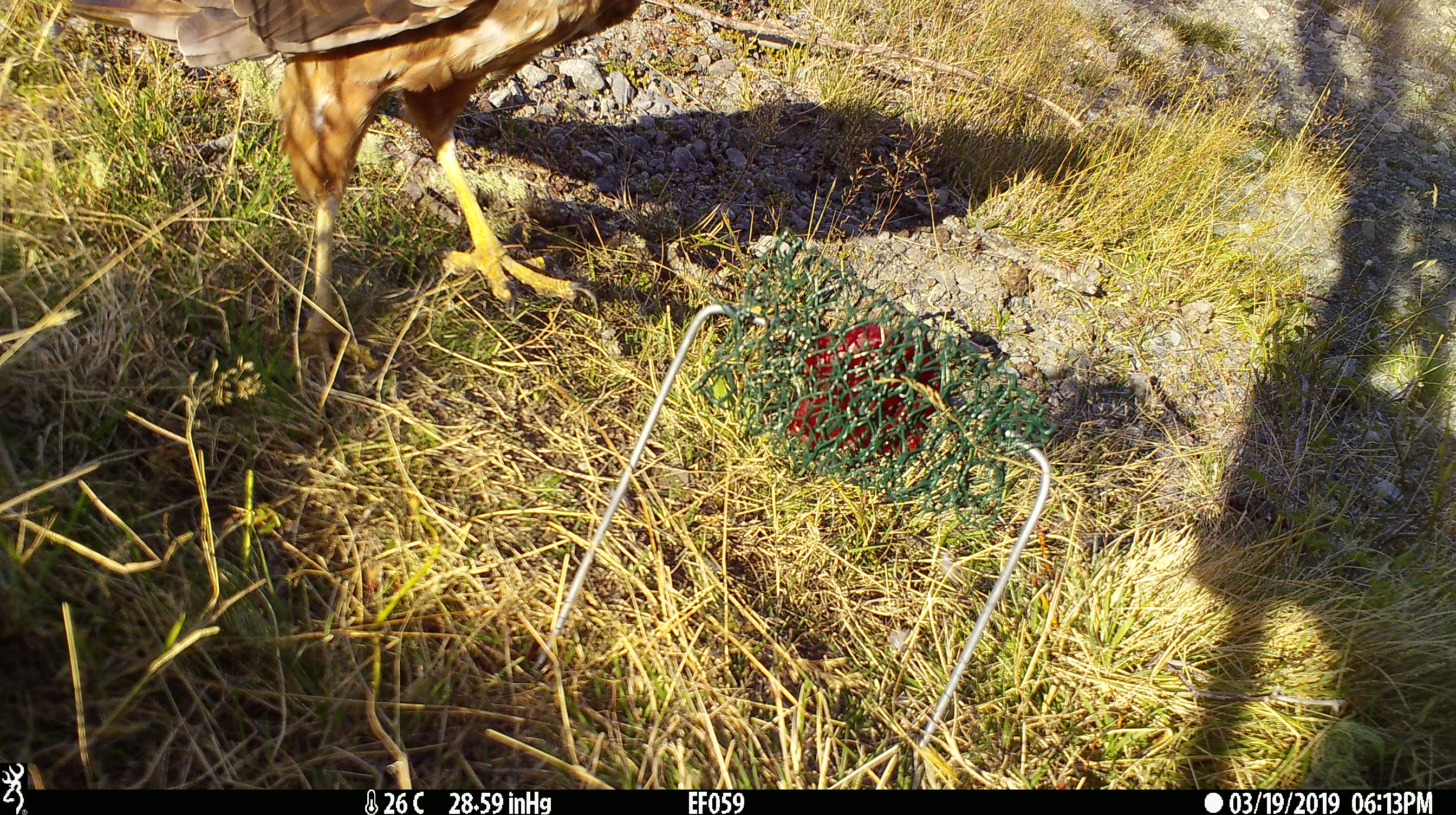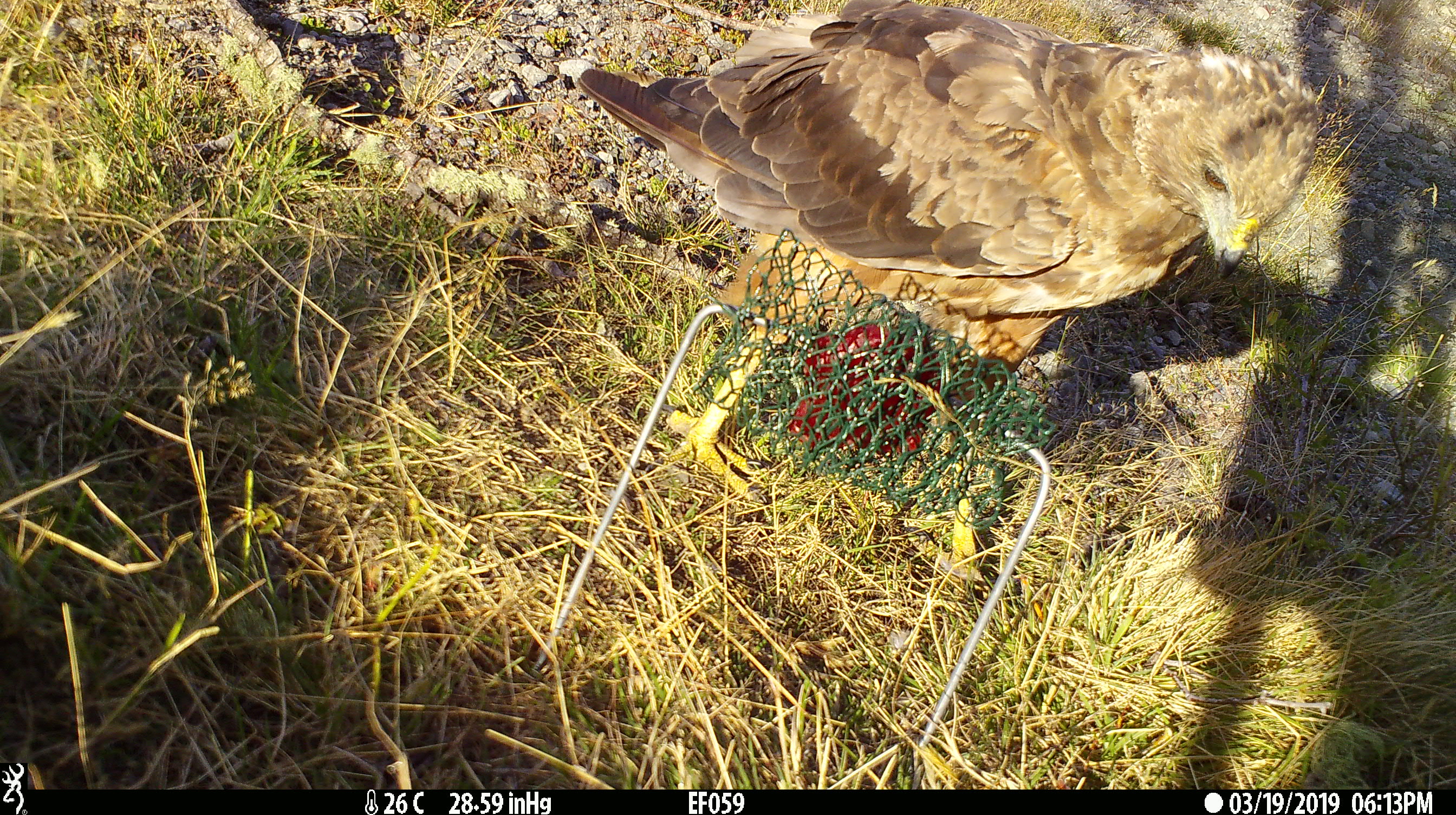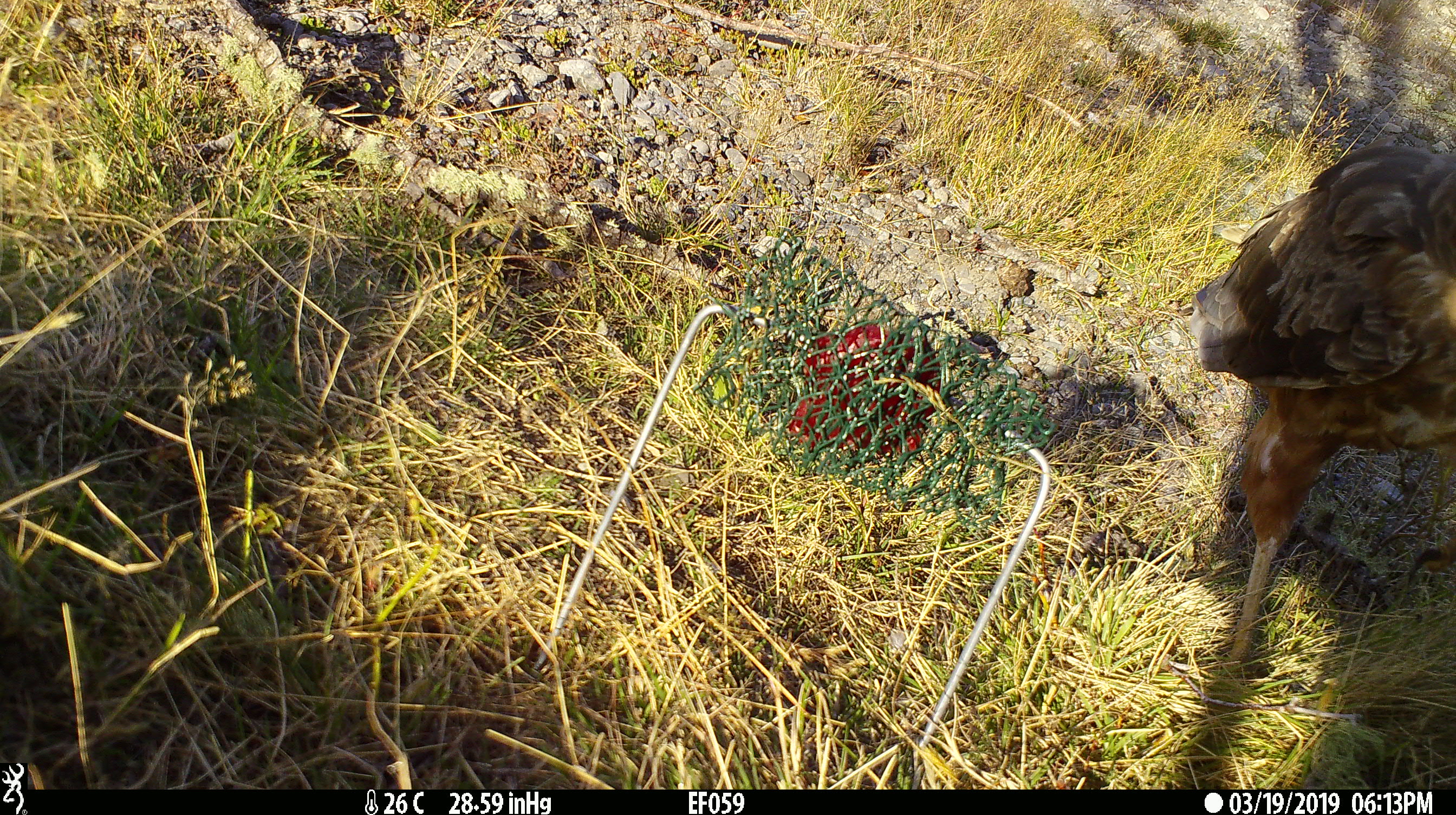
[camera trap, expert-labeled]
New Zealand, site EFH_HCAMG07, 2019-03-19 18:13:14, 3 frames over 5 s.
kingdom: Animalia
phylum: Chordata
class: Aves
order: Accipitriformes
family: Accipitridae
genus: Circus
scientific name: Circus approximans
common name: swamp harrier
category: harrier